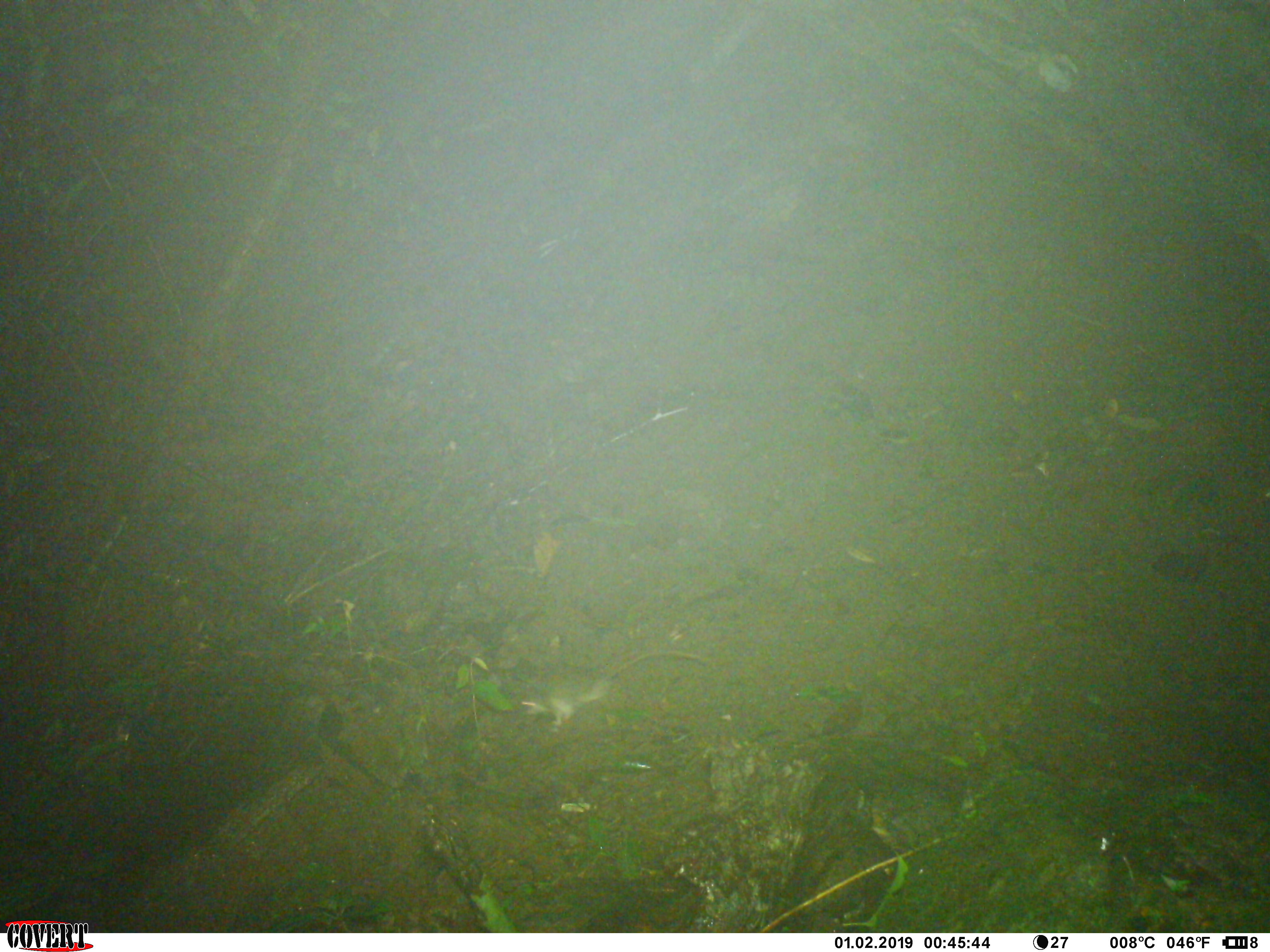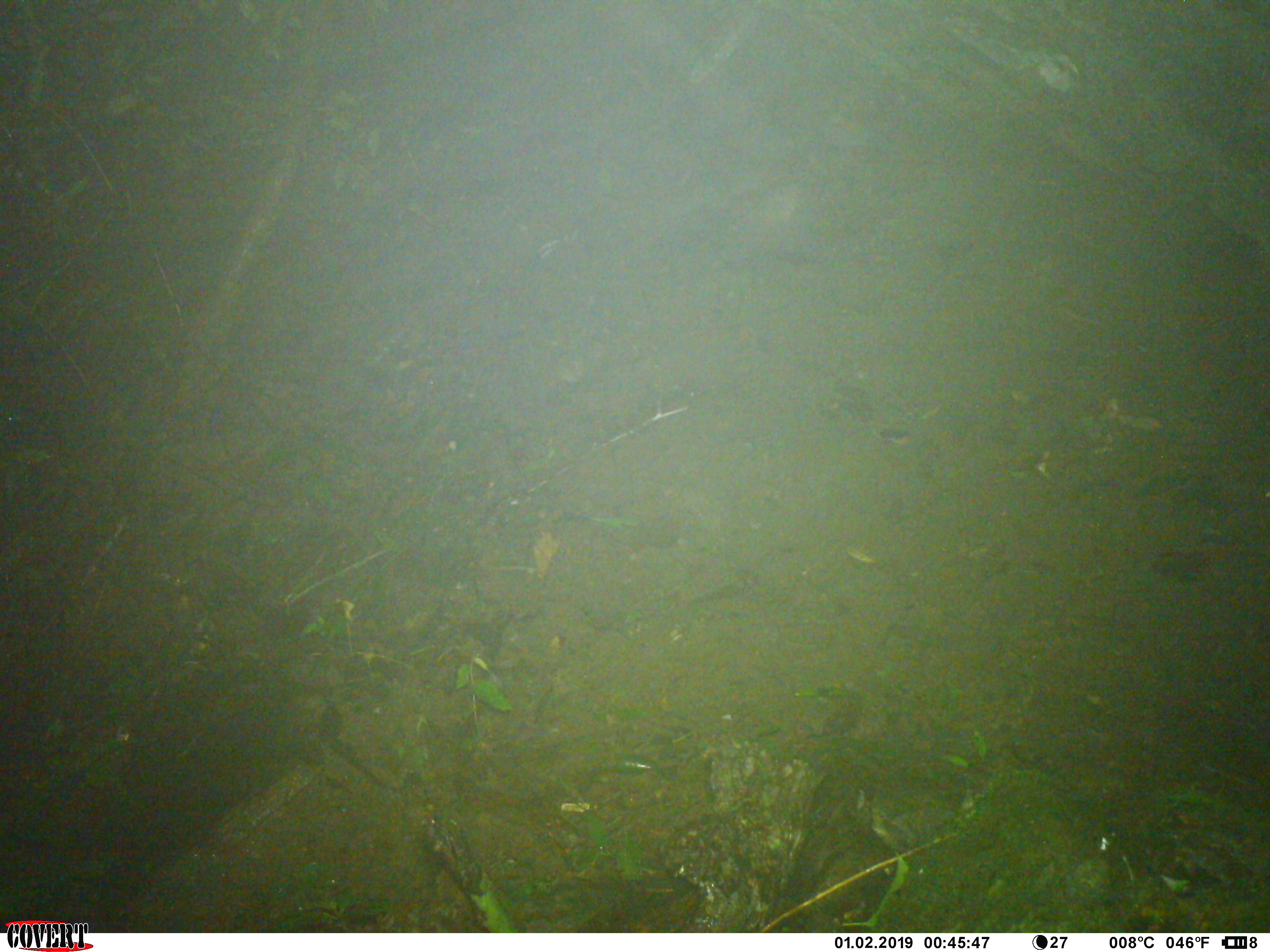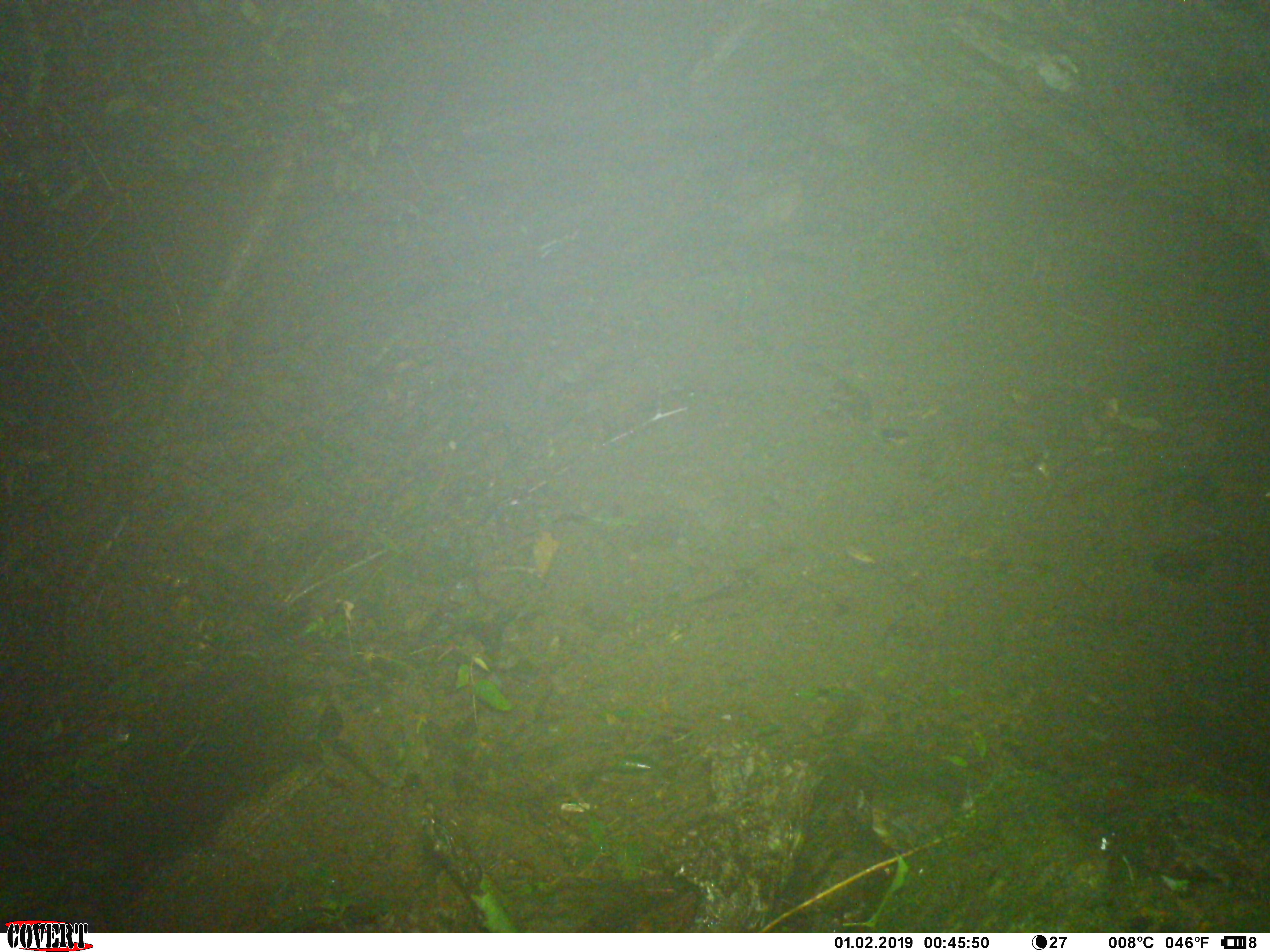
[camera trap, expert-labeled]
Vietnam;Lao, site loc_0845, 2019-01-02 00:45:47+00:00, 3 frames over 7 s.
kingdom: Animalia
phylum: Chordata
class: Mammalia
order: Rodentia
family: Muridae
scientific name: Muridae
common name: old-world mice and rats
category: unidentified murid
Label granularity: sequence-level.